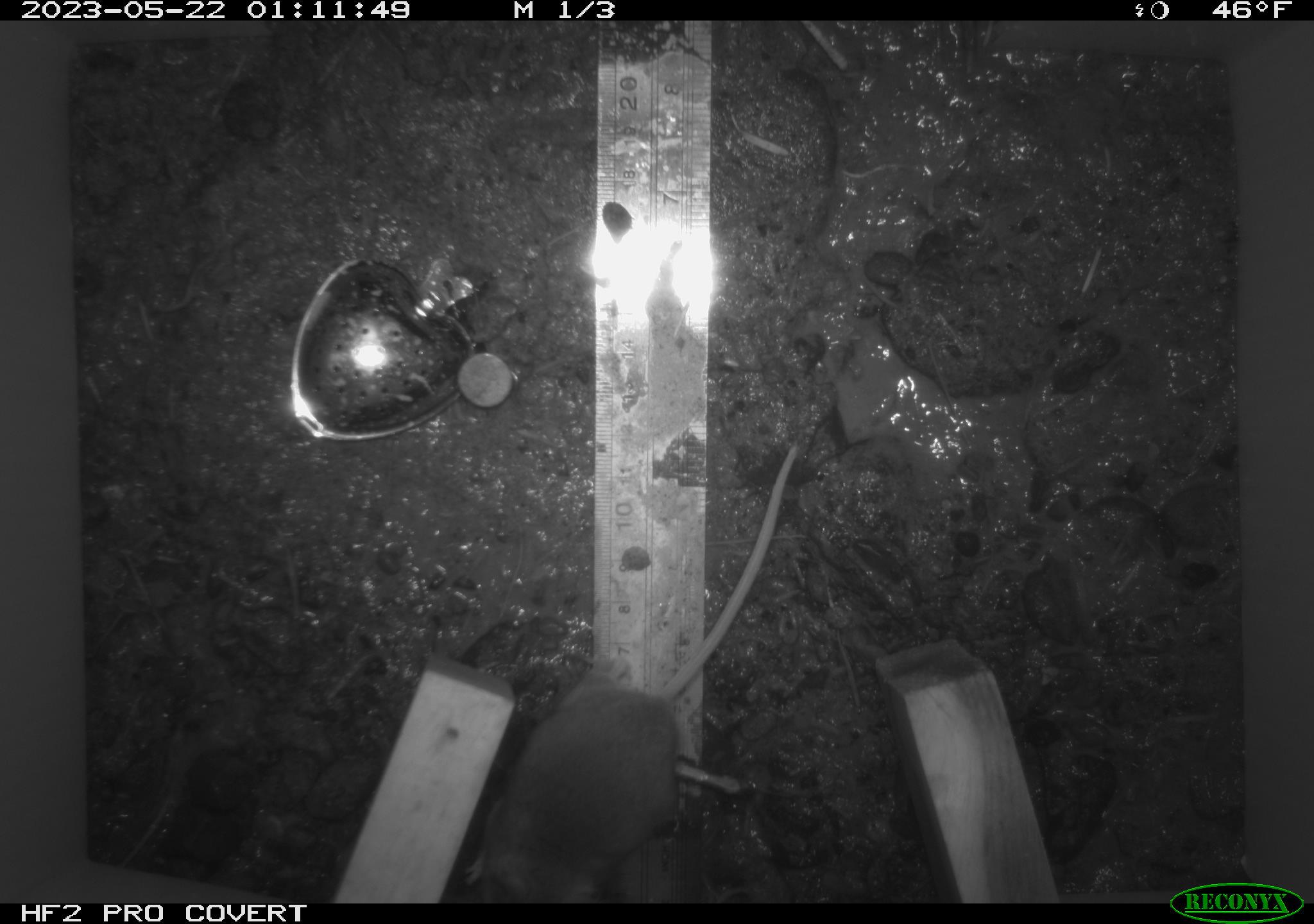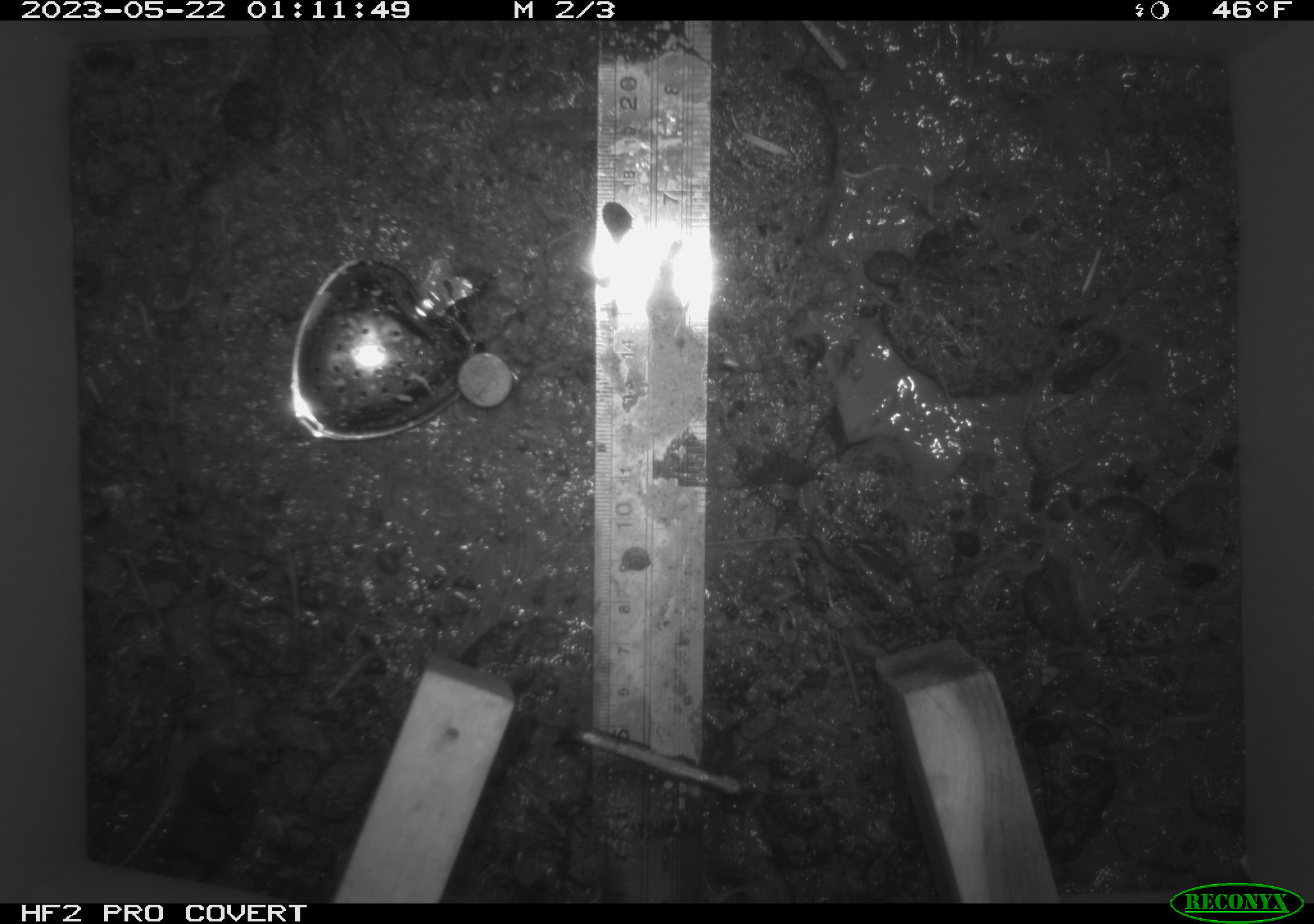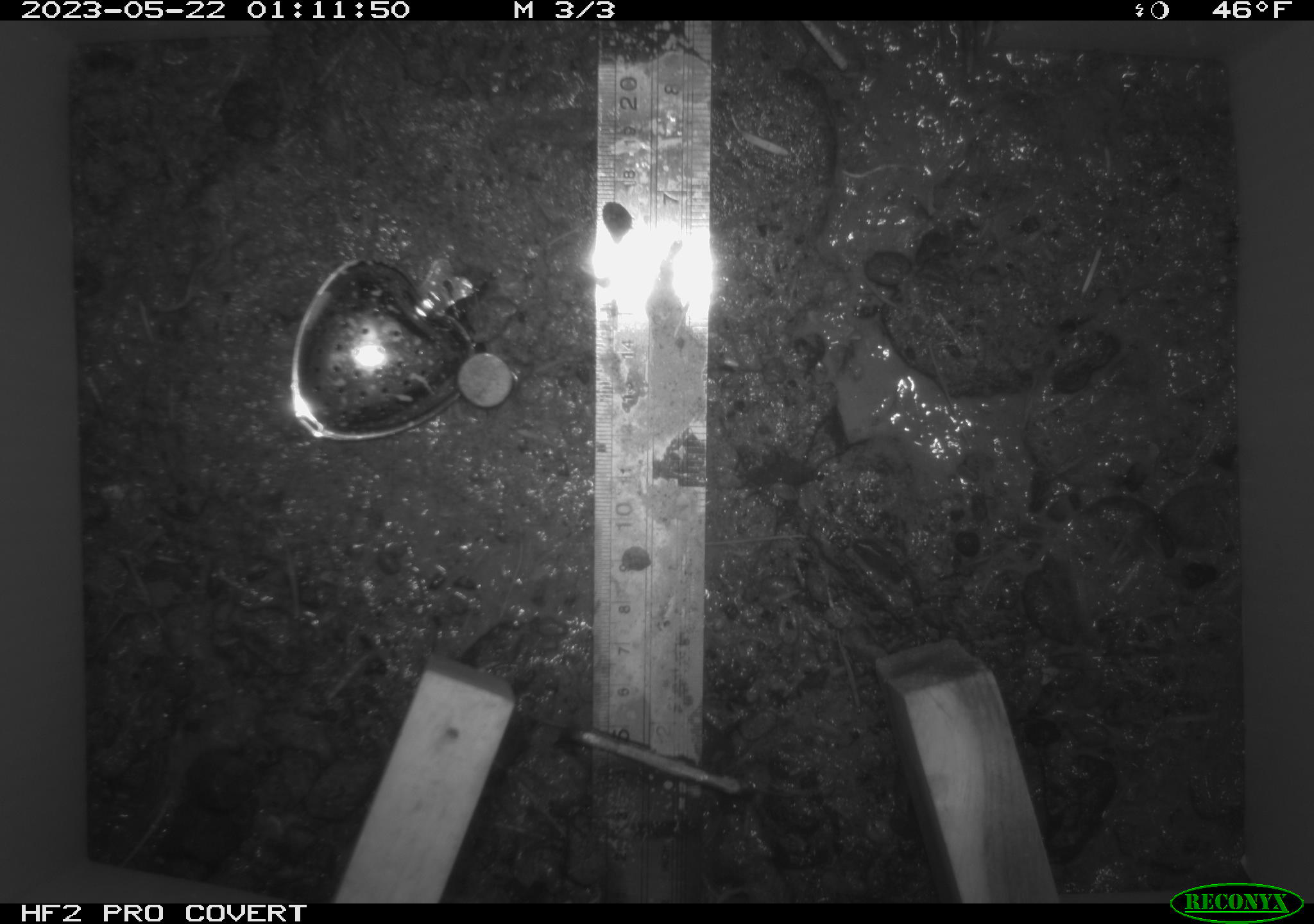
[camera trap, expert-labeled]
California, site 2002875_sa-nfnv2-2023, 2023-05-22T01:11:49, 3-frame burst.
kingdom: Animalia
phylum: Chordata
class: Mammalia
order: Rodentia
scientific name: Rodentia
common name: mouse species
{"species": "mouse species (Rodentia)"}